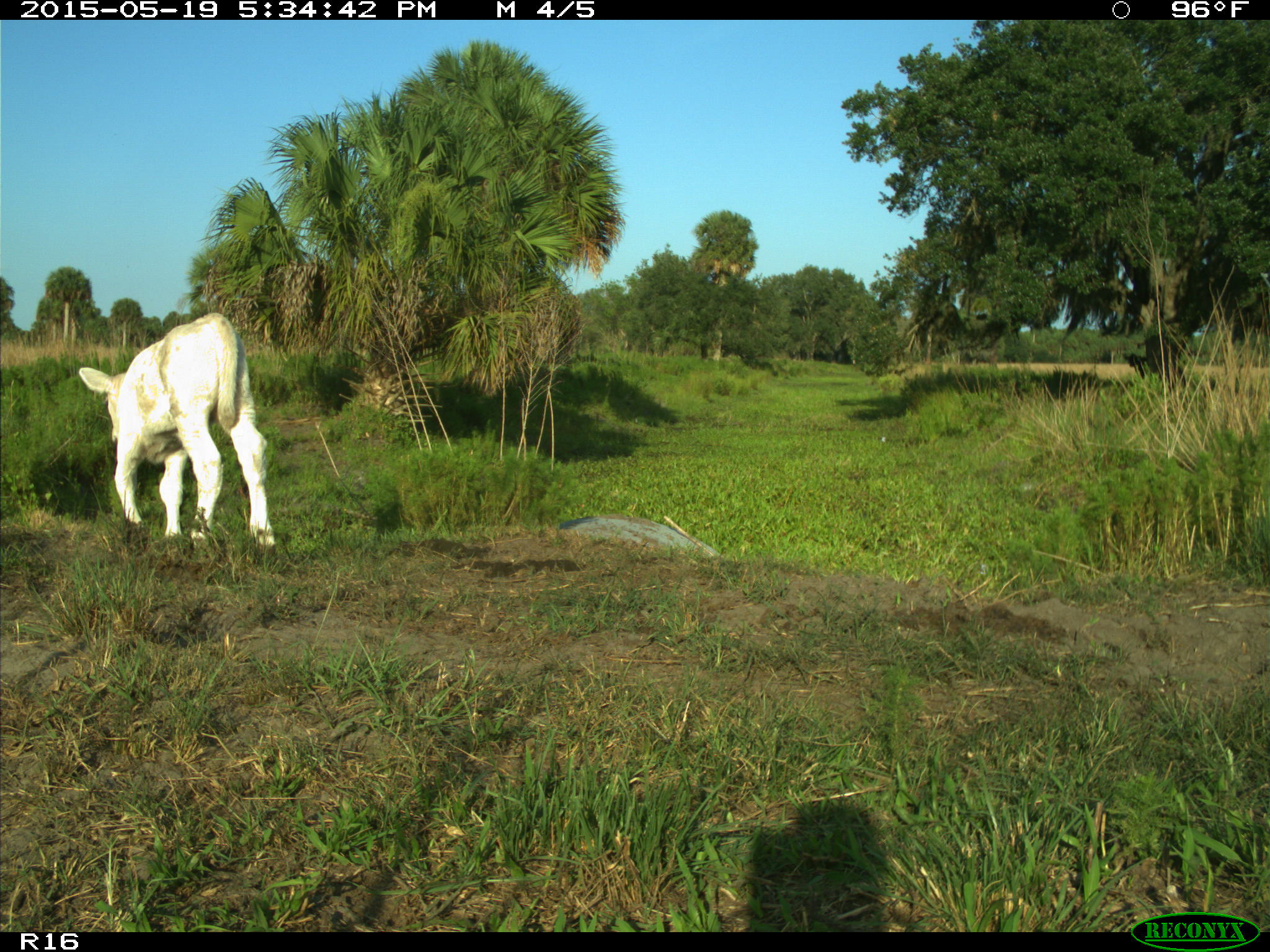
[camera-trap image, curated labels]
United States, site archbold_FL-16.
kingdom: Animalia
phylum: Chordata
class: Mammalia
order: Artiodactyla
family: Bovidae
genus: Bos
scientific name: Bos taurus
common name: domestic cow